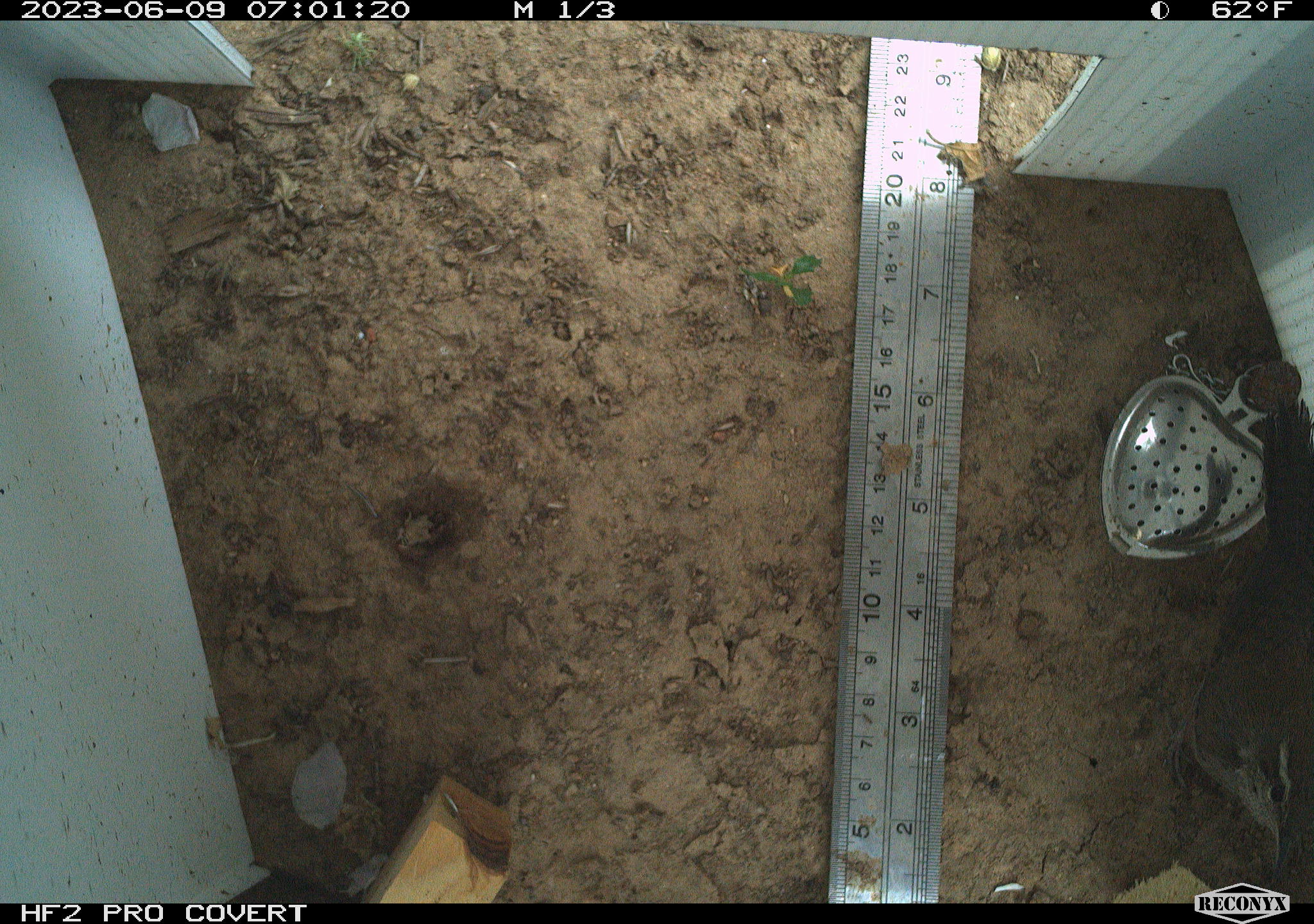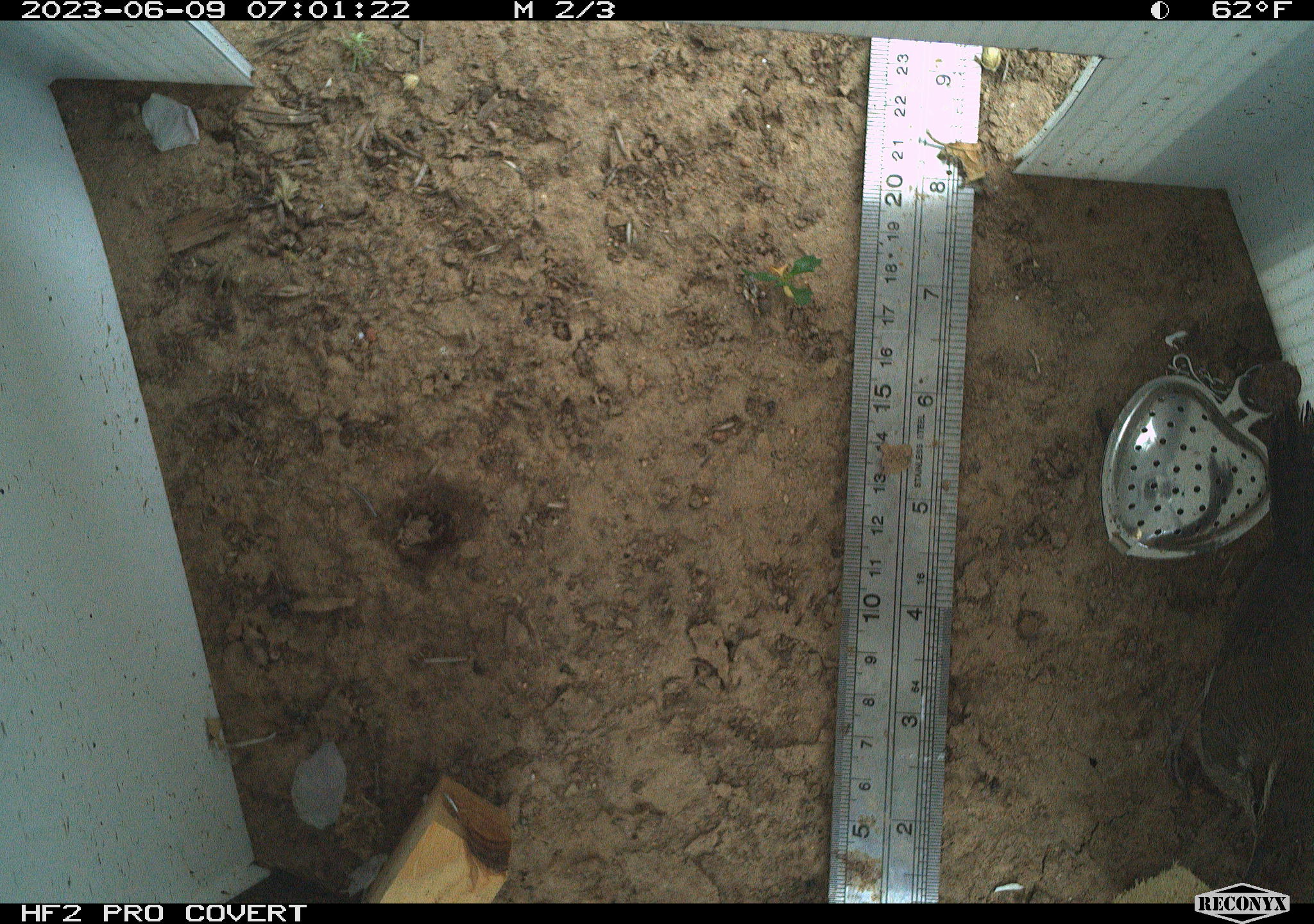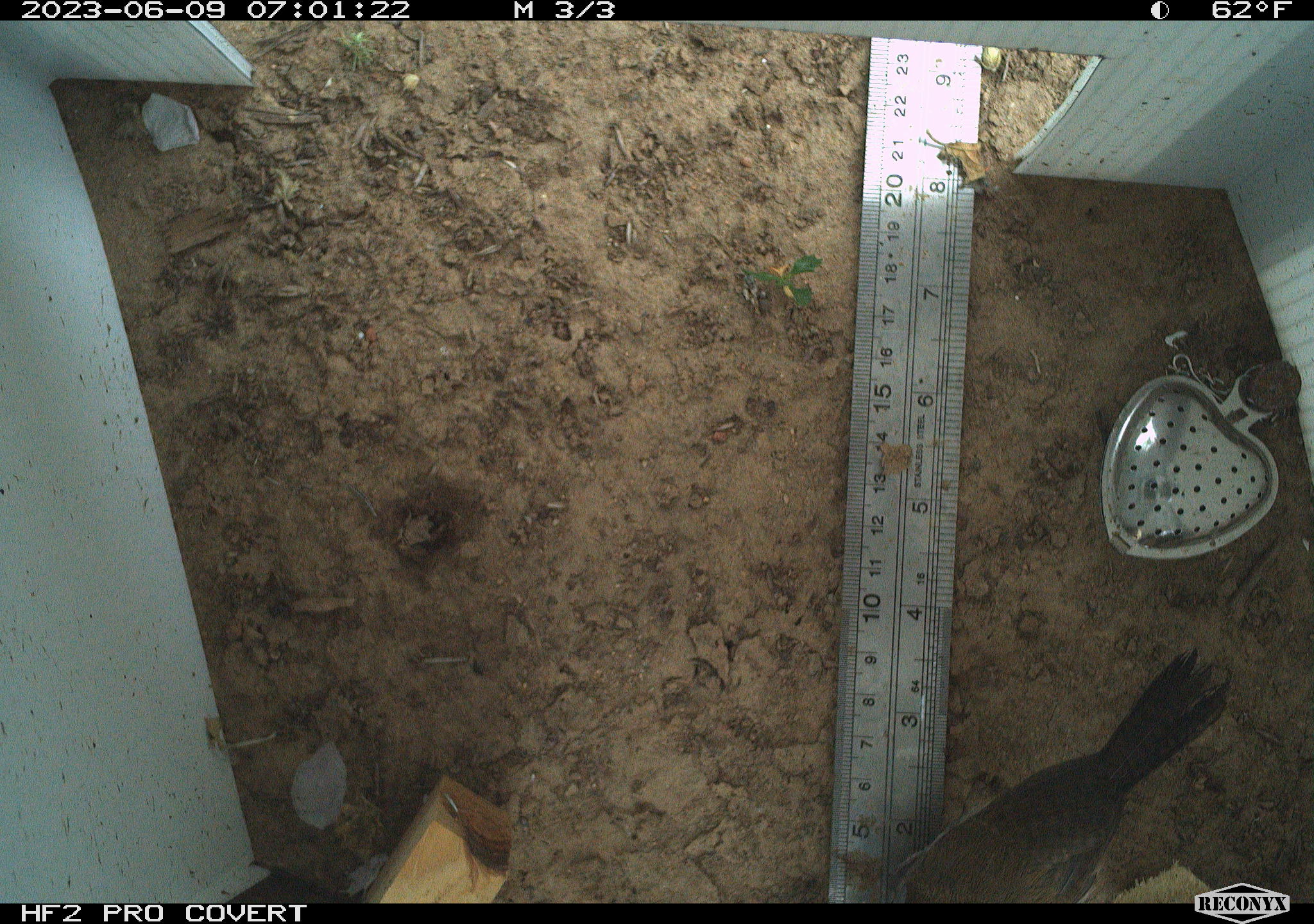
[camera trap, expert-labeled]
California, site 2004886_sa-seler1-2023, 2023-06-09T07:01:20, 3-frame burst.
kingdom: Animalia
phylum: Chordata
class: Aves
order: Passeriformes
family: Troglodytidae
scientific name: Troglodytidae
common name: wren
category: troglodytidae family